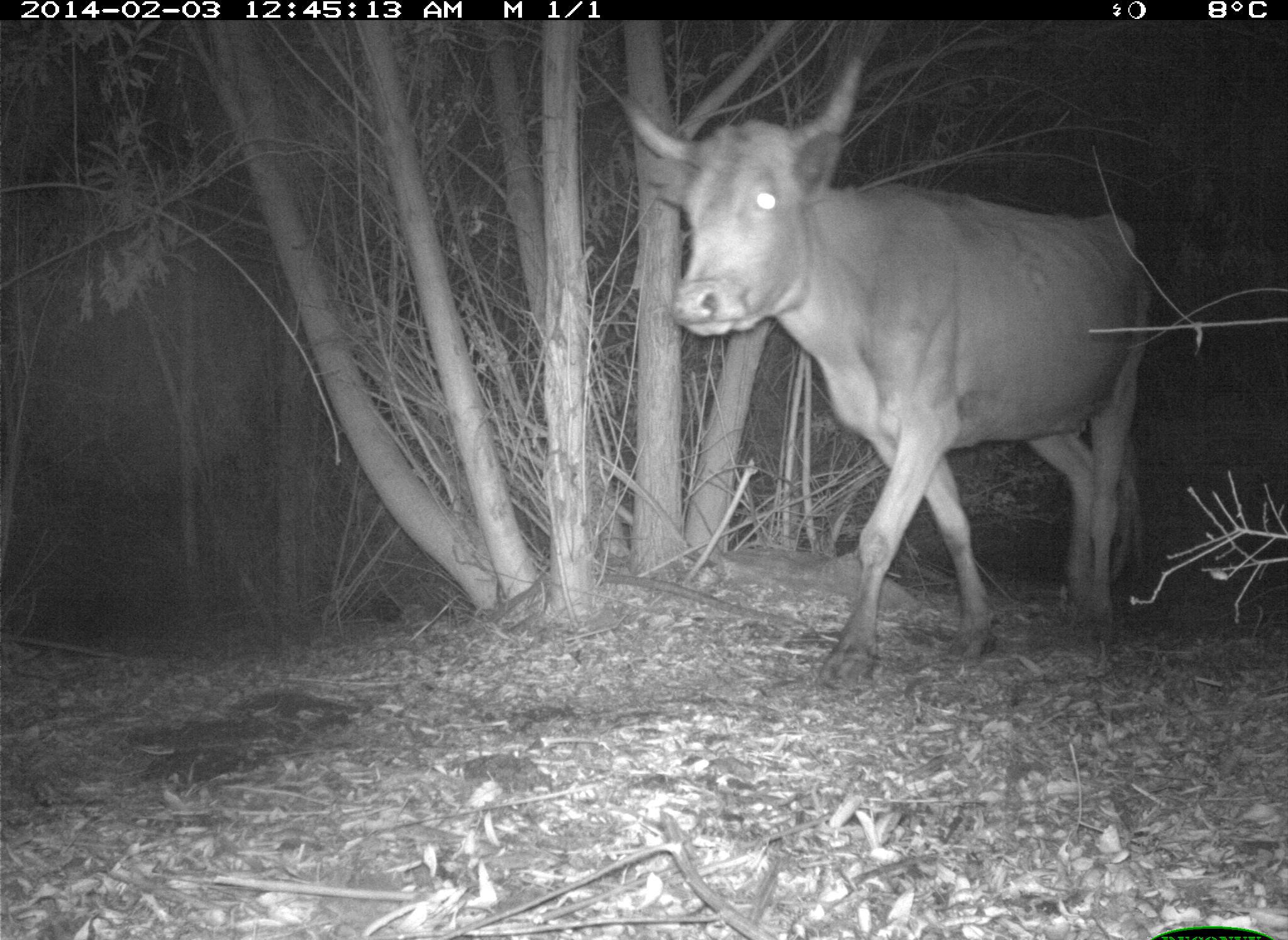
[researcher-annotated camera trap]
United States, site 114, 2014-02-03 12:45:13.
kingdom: Animalia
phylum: Chordata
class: Mammalia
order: Artiodactyla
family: Bovidae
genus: Bos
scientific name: Bos taurus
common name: cow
Cow (Bos taurus).